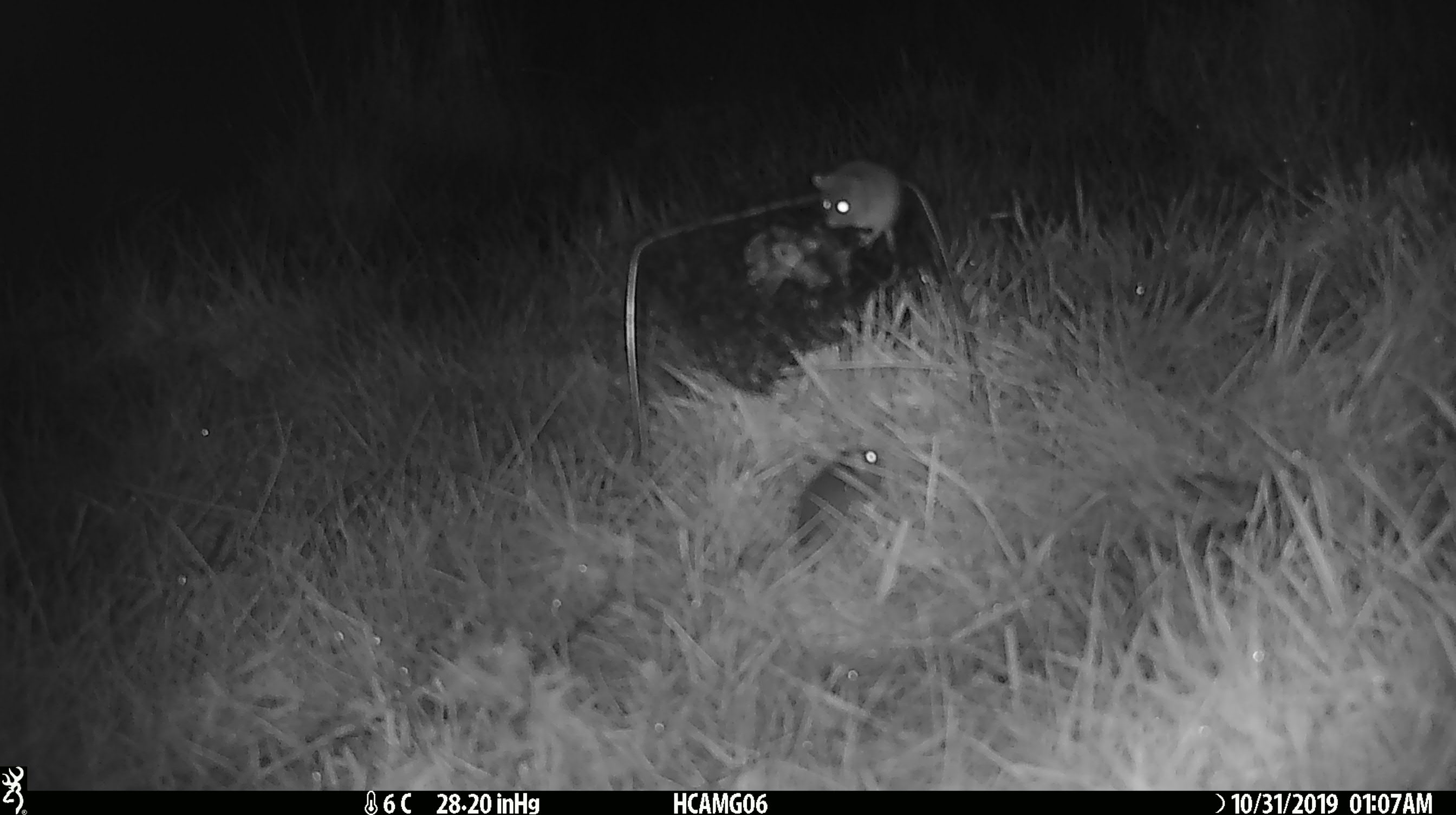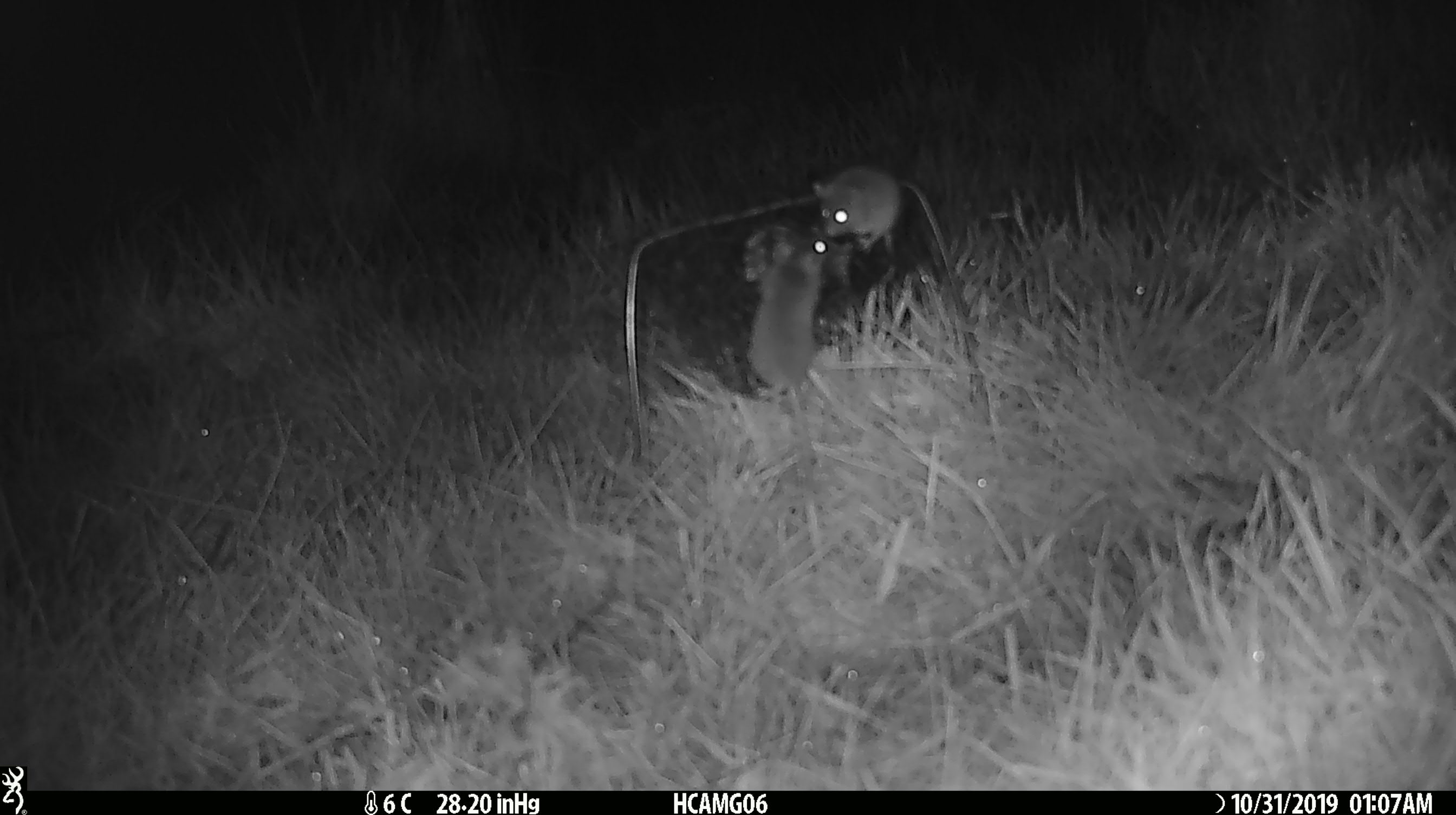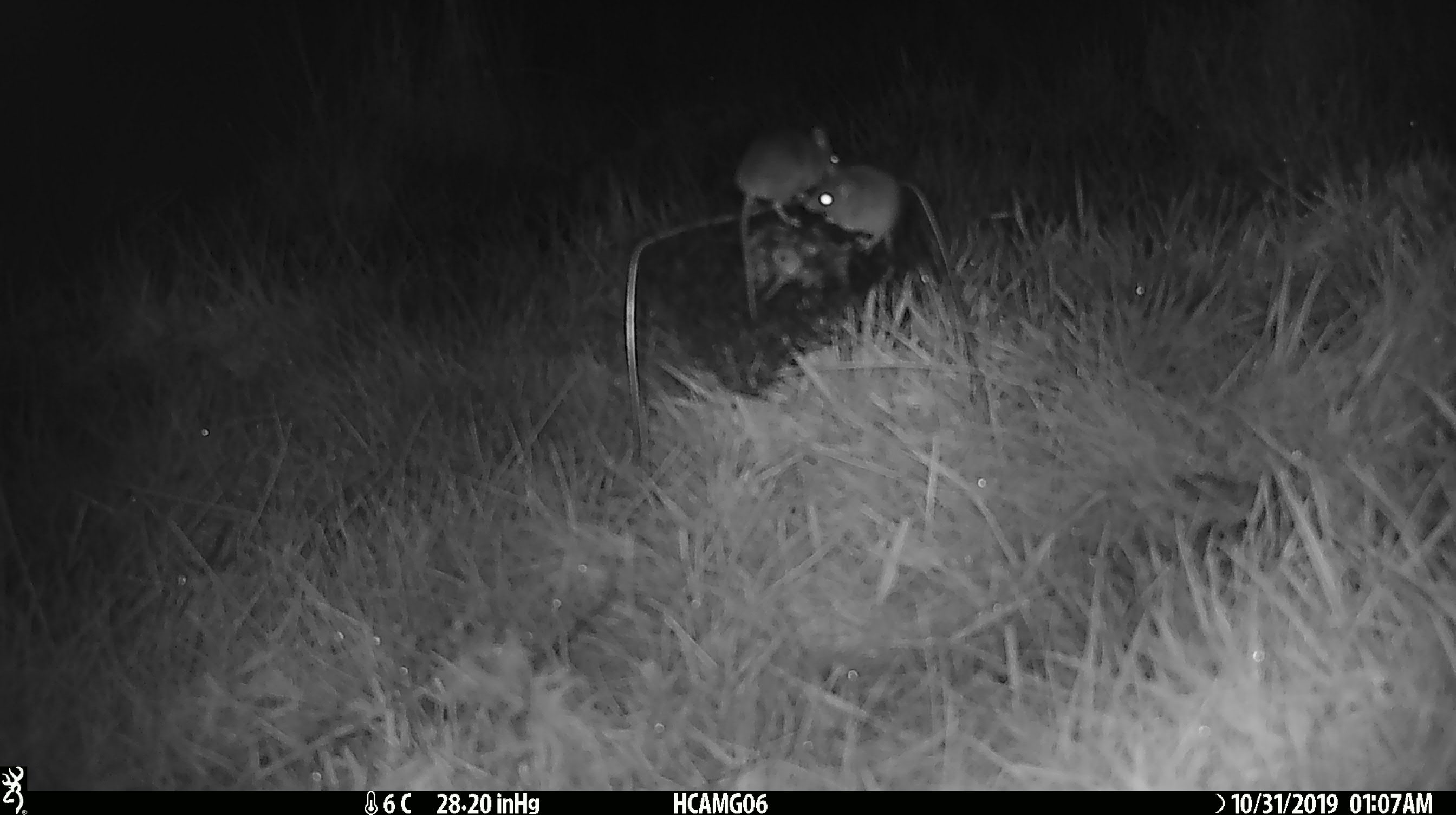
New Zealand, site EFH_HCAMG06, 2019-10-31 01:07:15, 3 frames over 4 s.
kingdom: Animalia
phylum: Chordata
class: Mammalia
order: Rodentia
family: Muridae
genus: Mus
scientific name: Mus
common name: mouse